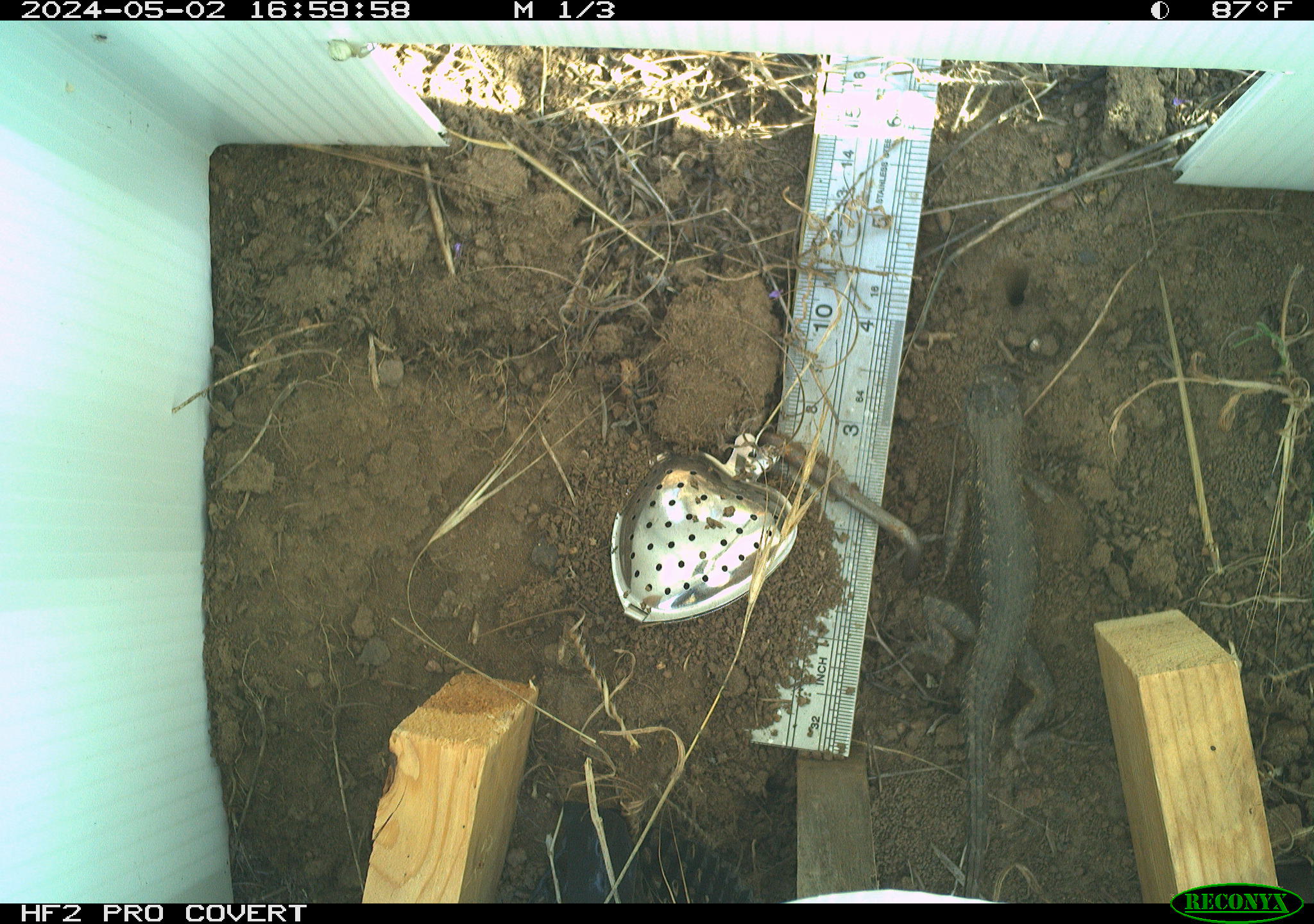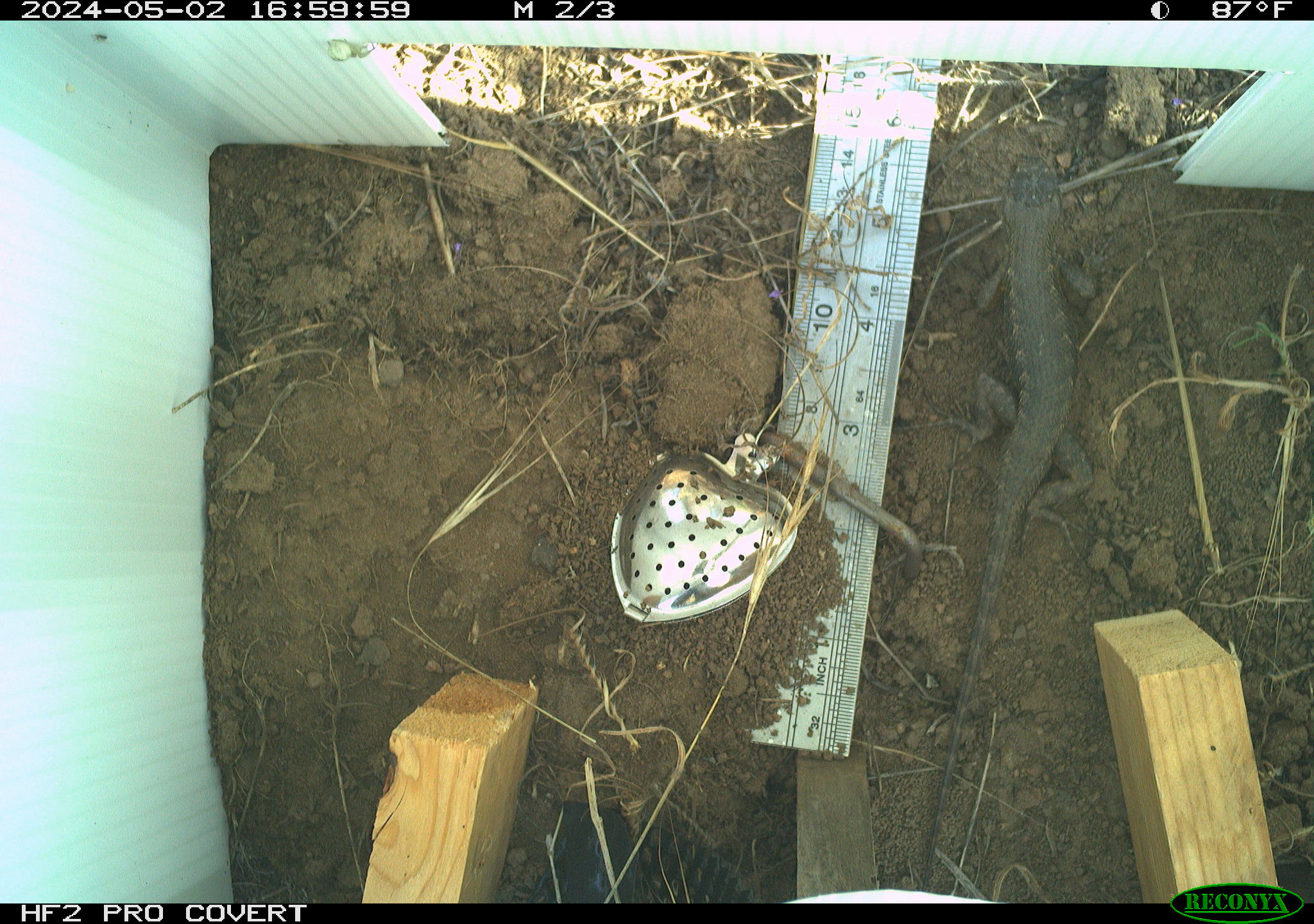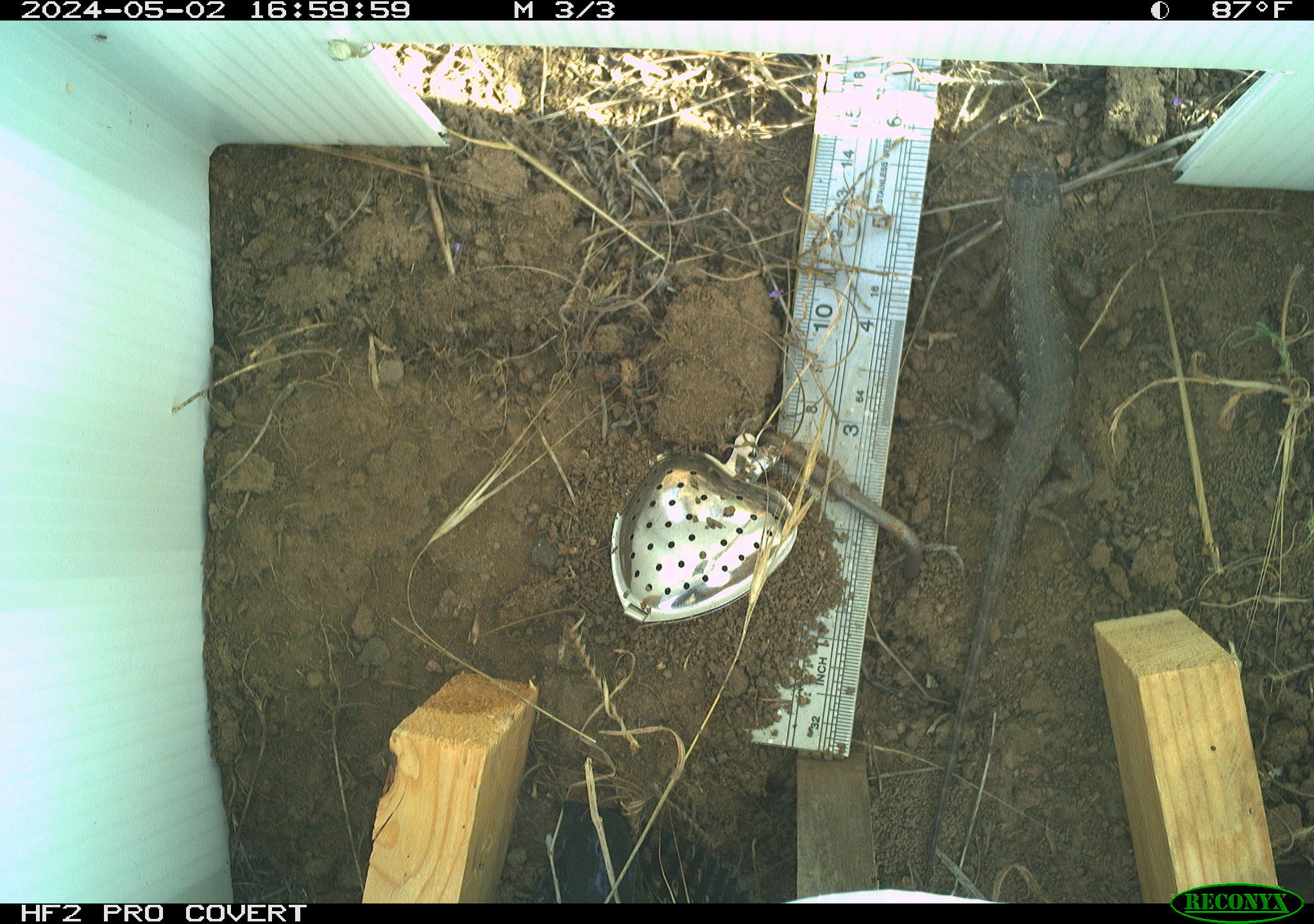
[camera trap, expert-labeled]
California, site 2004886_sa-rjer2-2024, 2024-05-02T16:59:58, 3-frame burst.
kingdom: Animalia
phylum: Chordata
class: Reptilia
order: Squamata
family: Phrynosomatidae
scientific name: Phrynosomatidae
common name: phrynosomatid lizards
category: phrynosomatidae family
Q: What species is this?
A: Phrynosomatidae family (phrynosomatid lizards) (Phrynosomatidae).